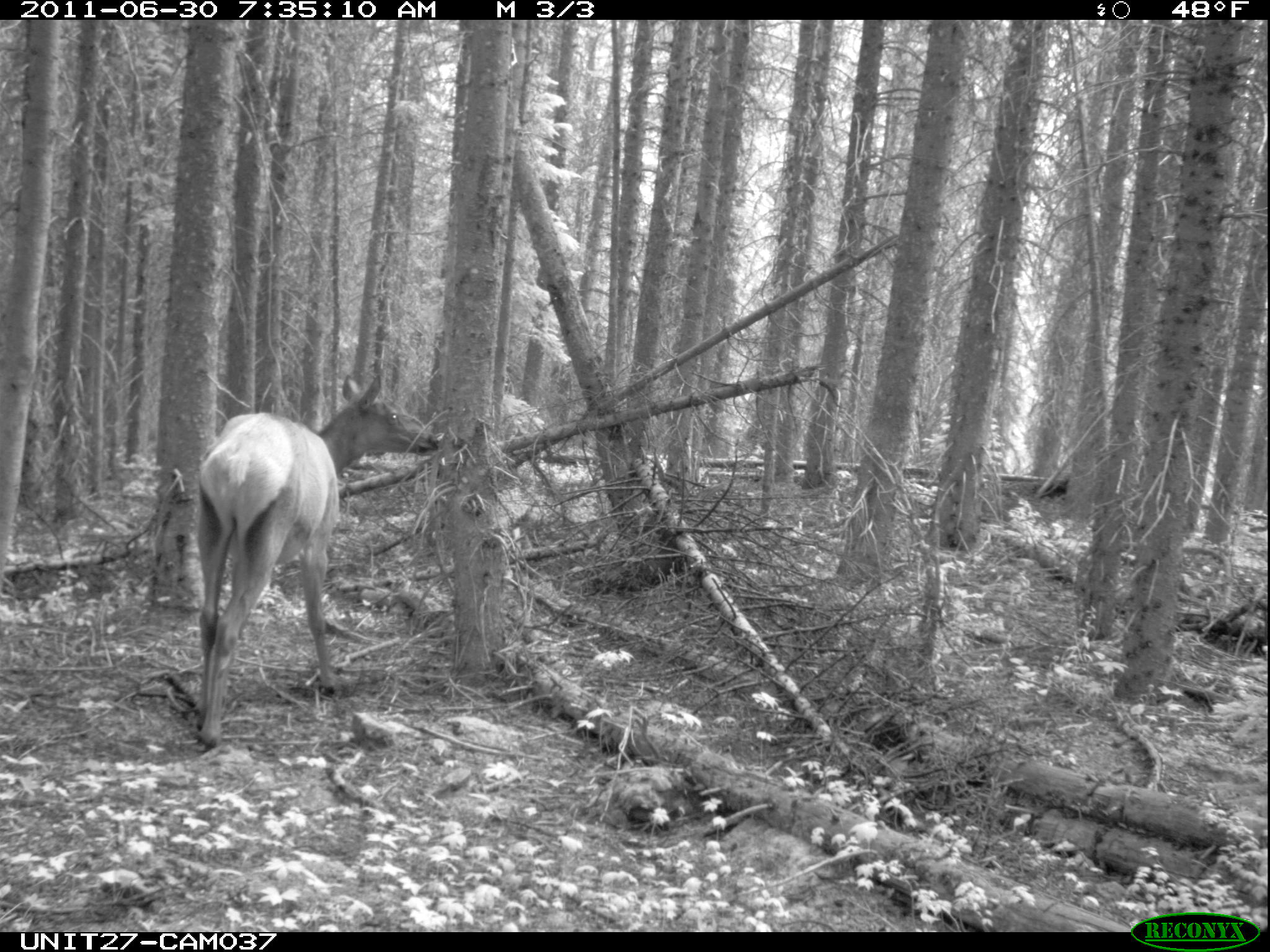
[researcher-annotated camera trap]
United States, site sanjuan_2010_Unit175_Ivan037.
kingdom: Animalia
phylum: Chordata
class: Mammalia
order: Artiodactyla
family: Cervidae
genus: Cervus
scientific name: Cervus elaphus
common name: red deer